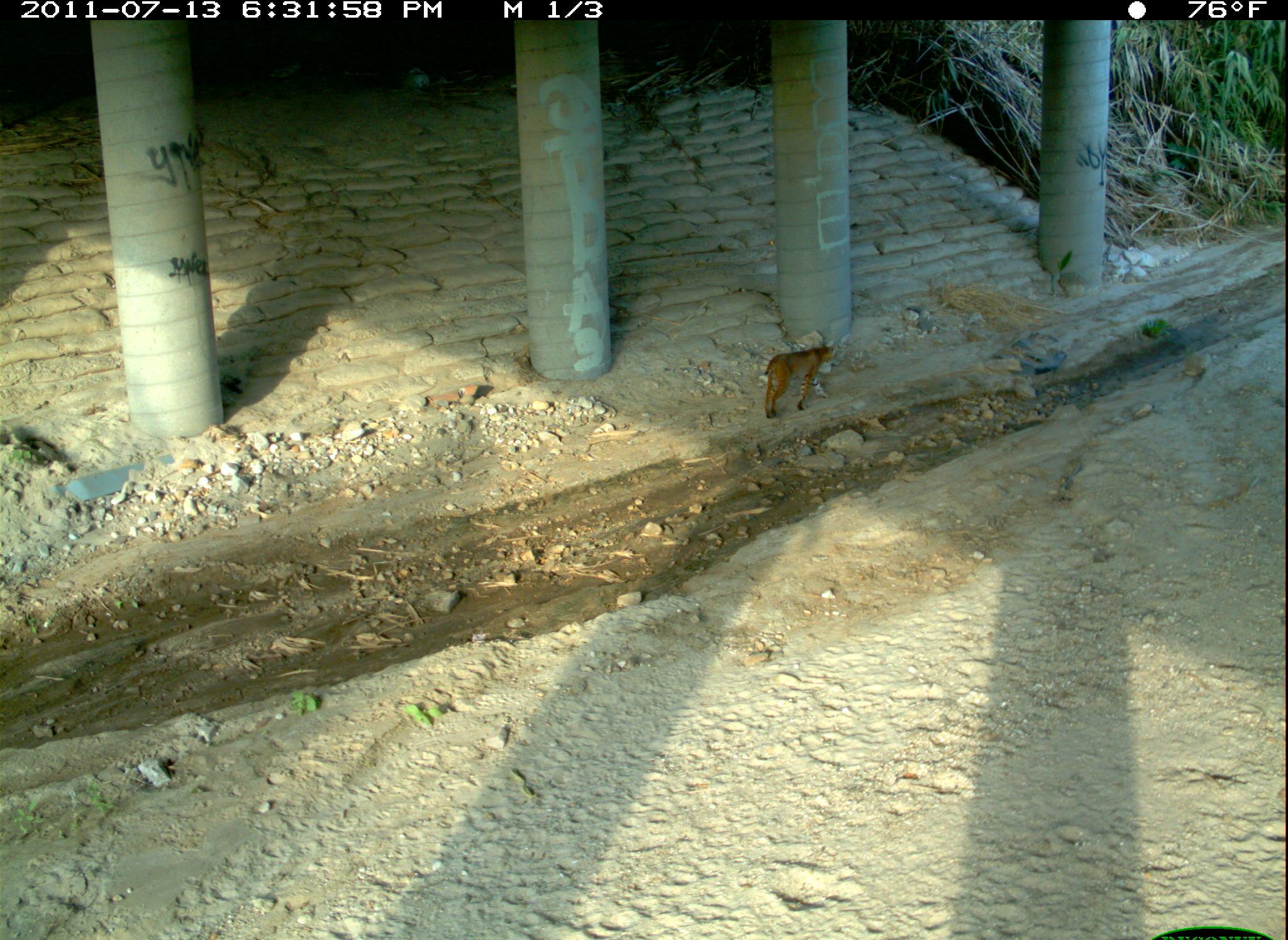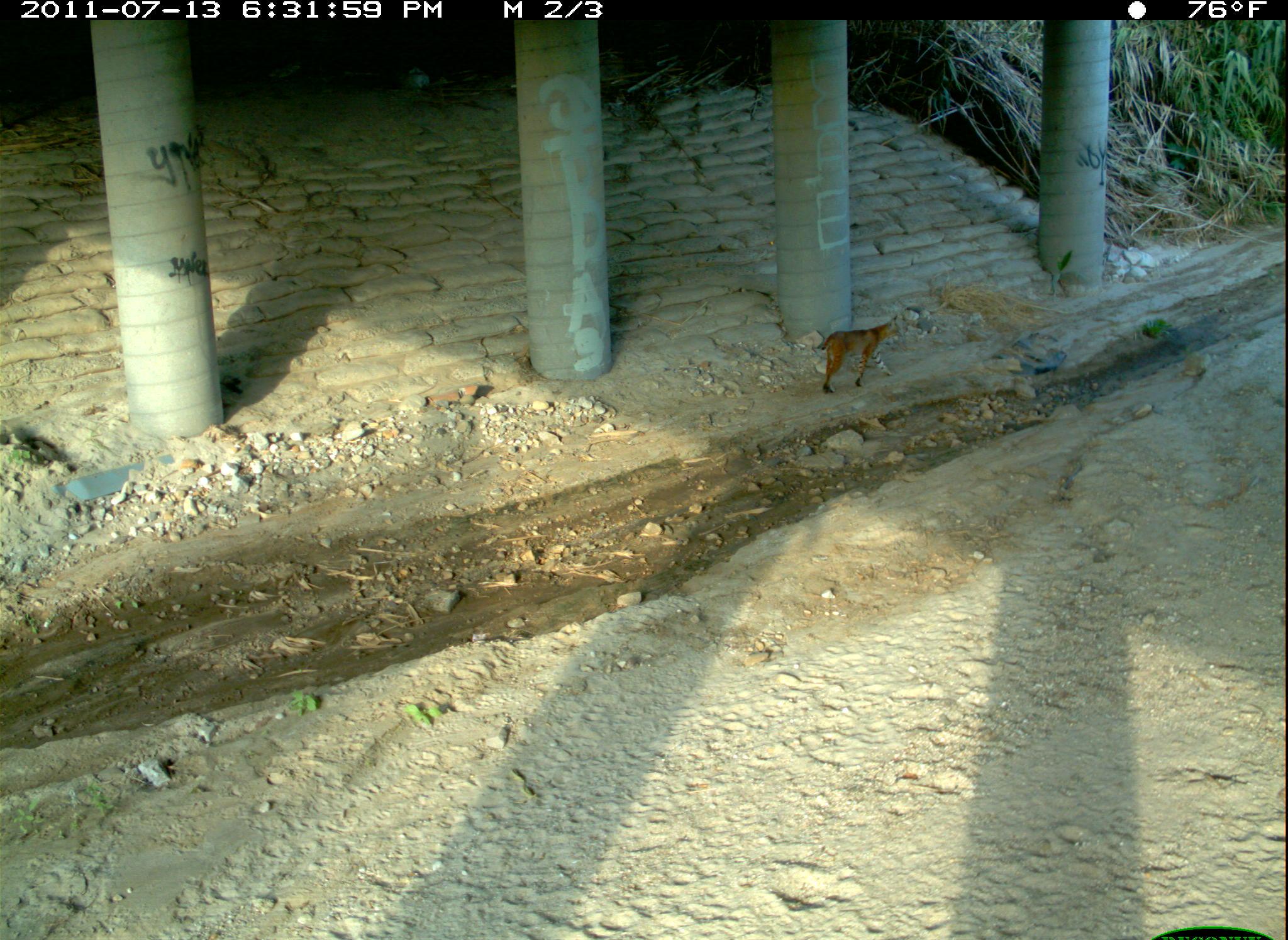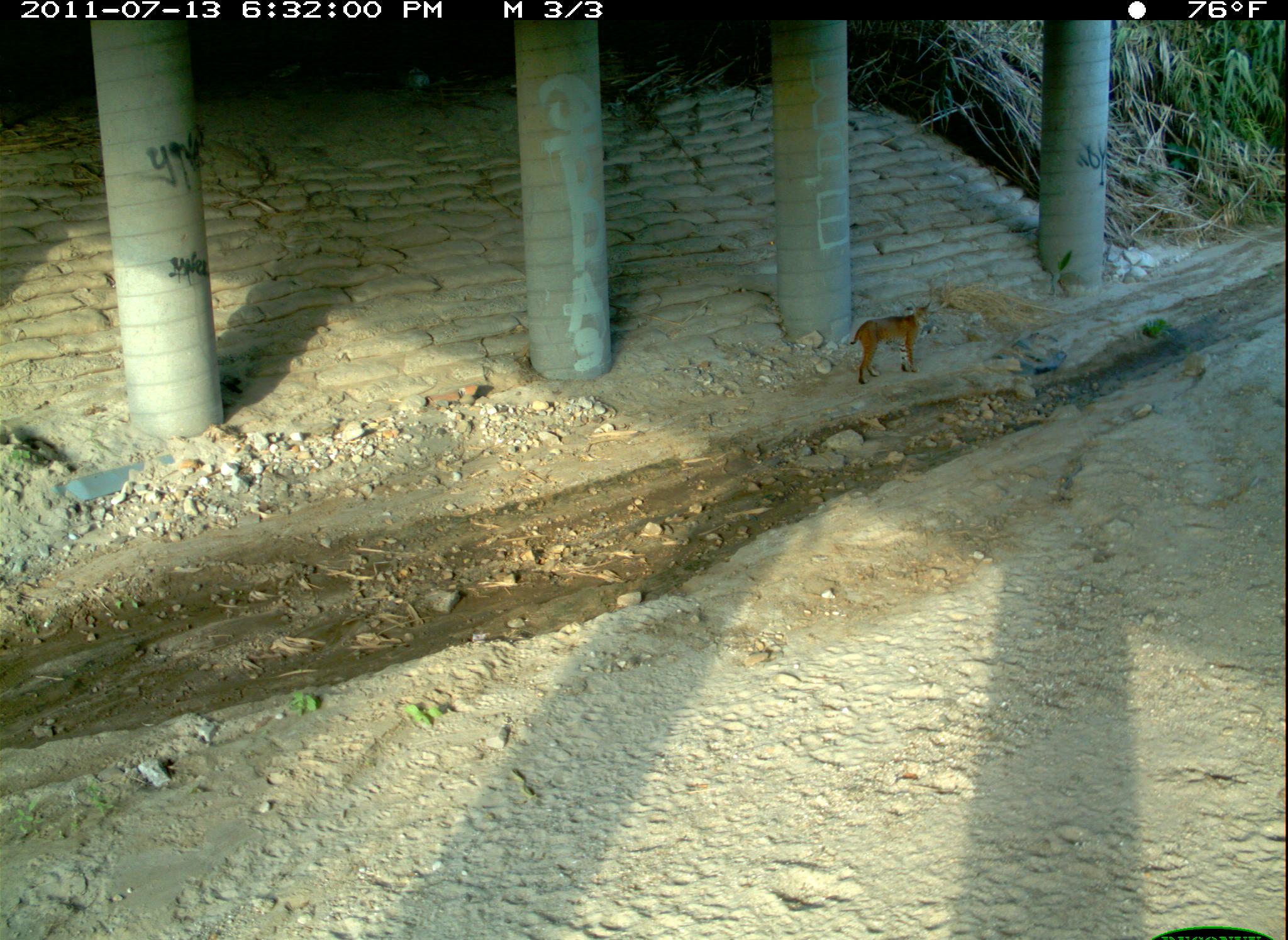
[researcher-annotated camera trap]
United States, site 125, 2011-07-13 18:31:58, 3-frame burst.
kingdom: Animalia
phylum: Chordata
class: Mammalia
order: Carnivora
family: Felidae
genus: Lynx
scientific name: Lynx rufus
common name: bobcat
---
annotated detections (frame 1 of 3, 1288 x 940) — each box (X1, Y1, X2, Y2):
bobcat: (755, 335, 842, 427)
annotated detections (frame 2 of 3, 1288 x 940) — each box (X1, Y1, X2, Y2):
bobcat: (813, 312, 908, 400)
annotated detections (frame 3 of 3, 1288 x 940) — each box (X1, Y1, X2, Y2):
bobcat: (845, 295, 942, 394)